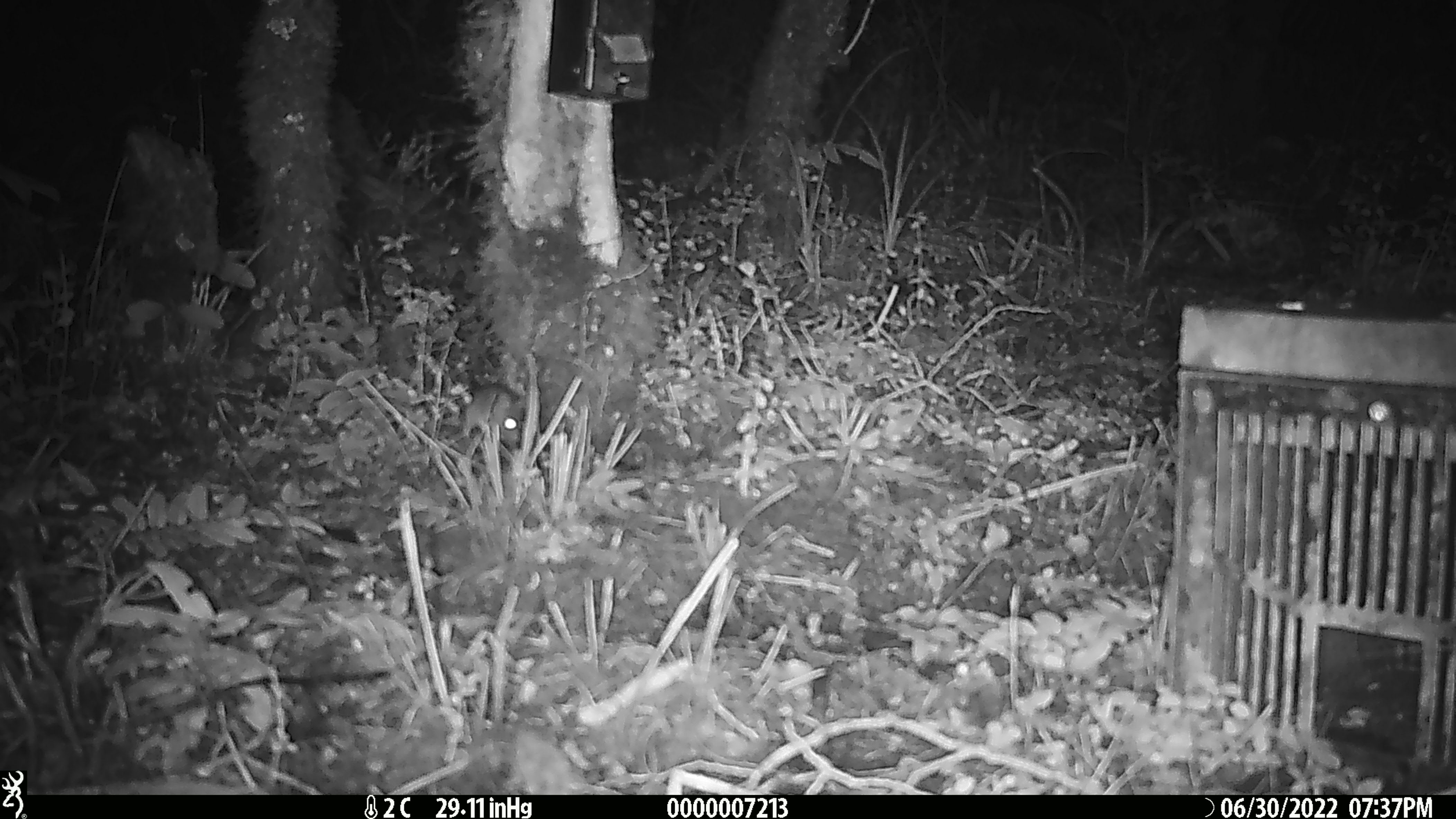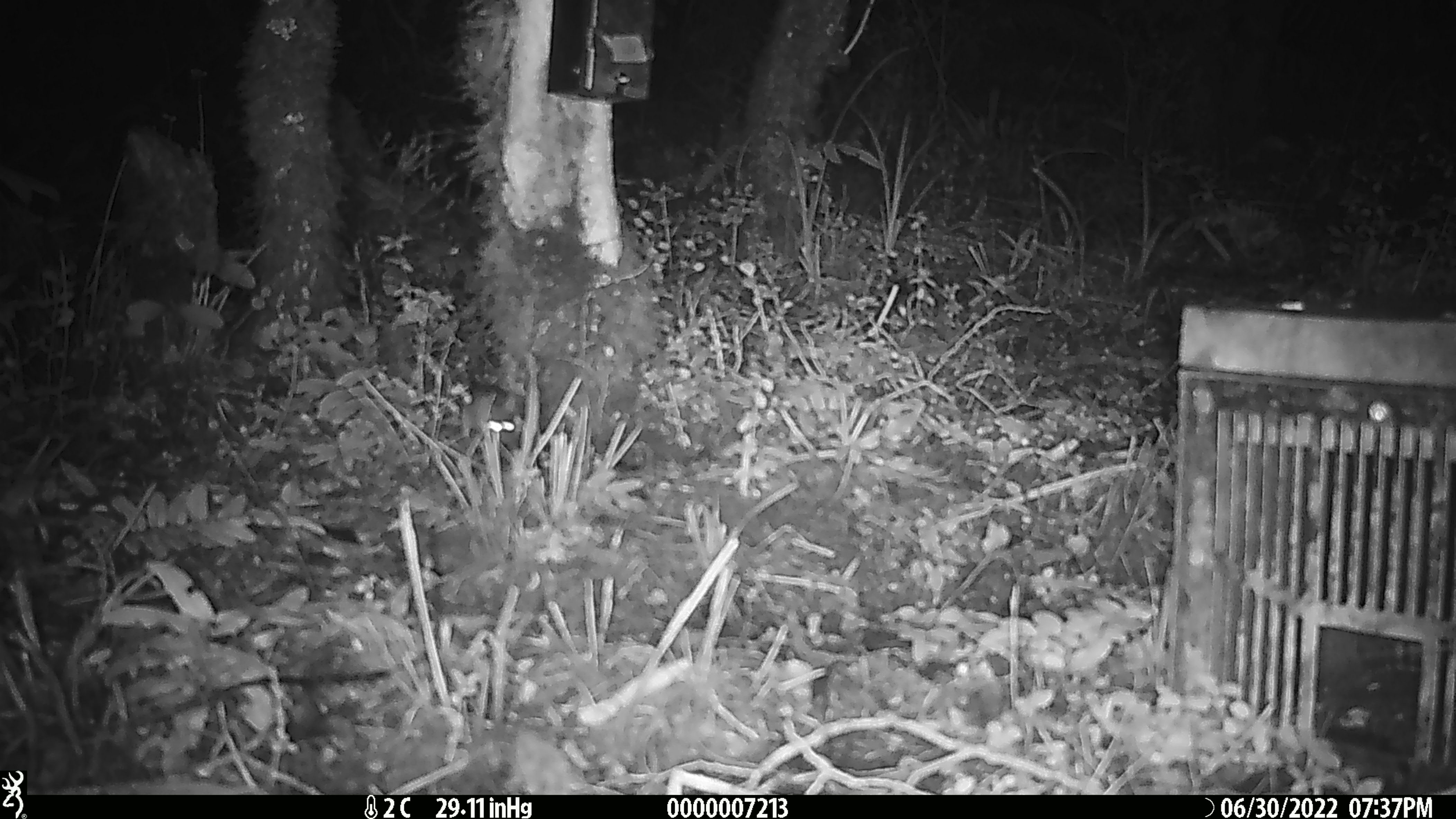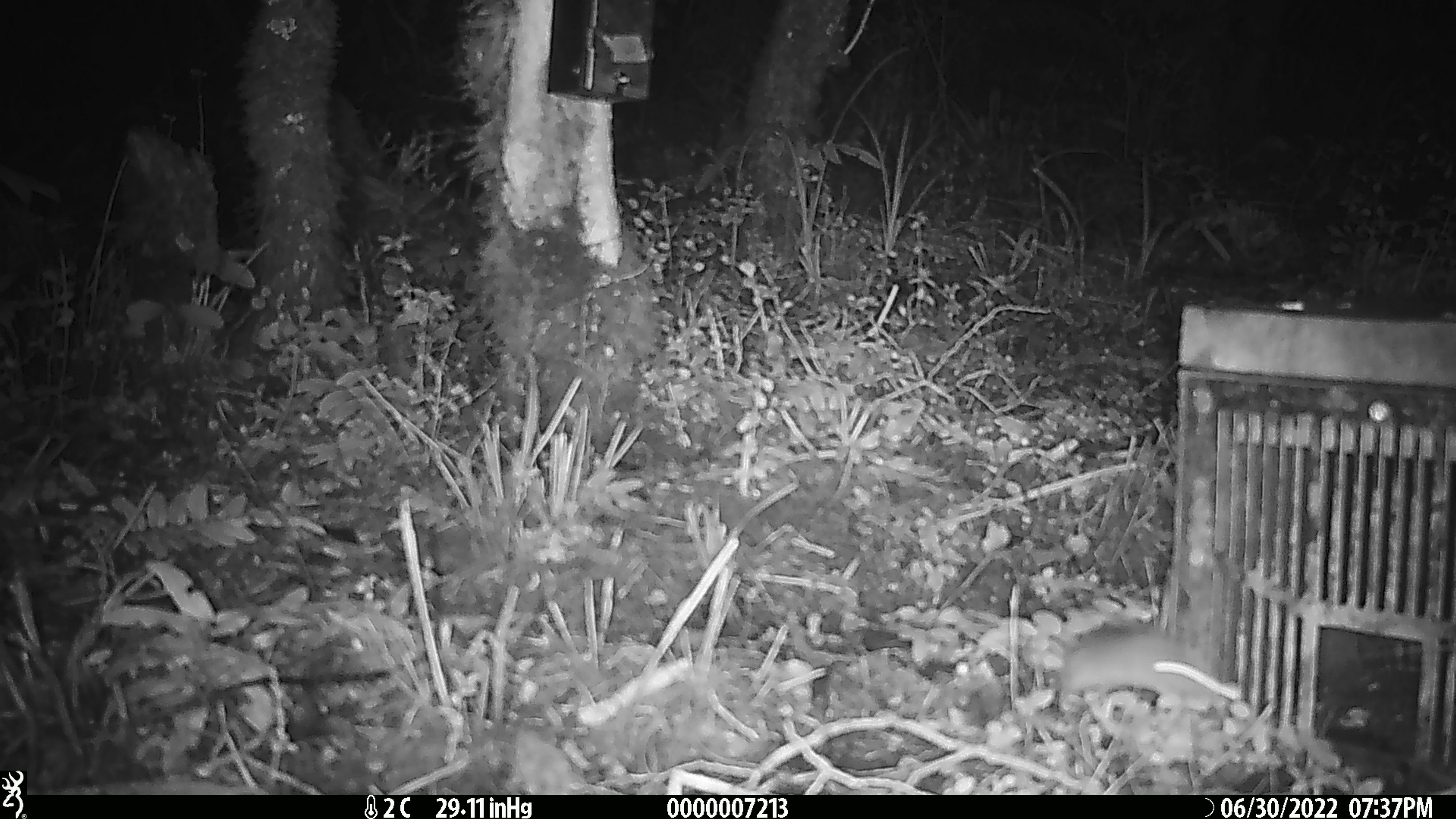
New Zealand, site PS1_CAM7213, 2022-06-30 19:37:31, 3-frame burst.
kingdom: Animalia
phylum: Chordata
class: Mammalia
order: Rodentia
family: Muridae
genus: Mus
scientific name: Mus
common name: mouse